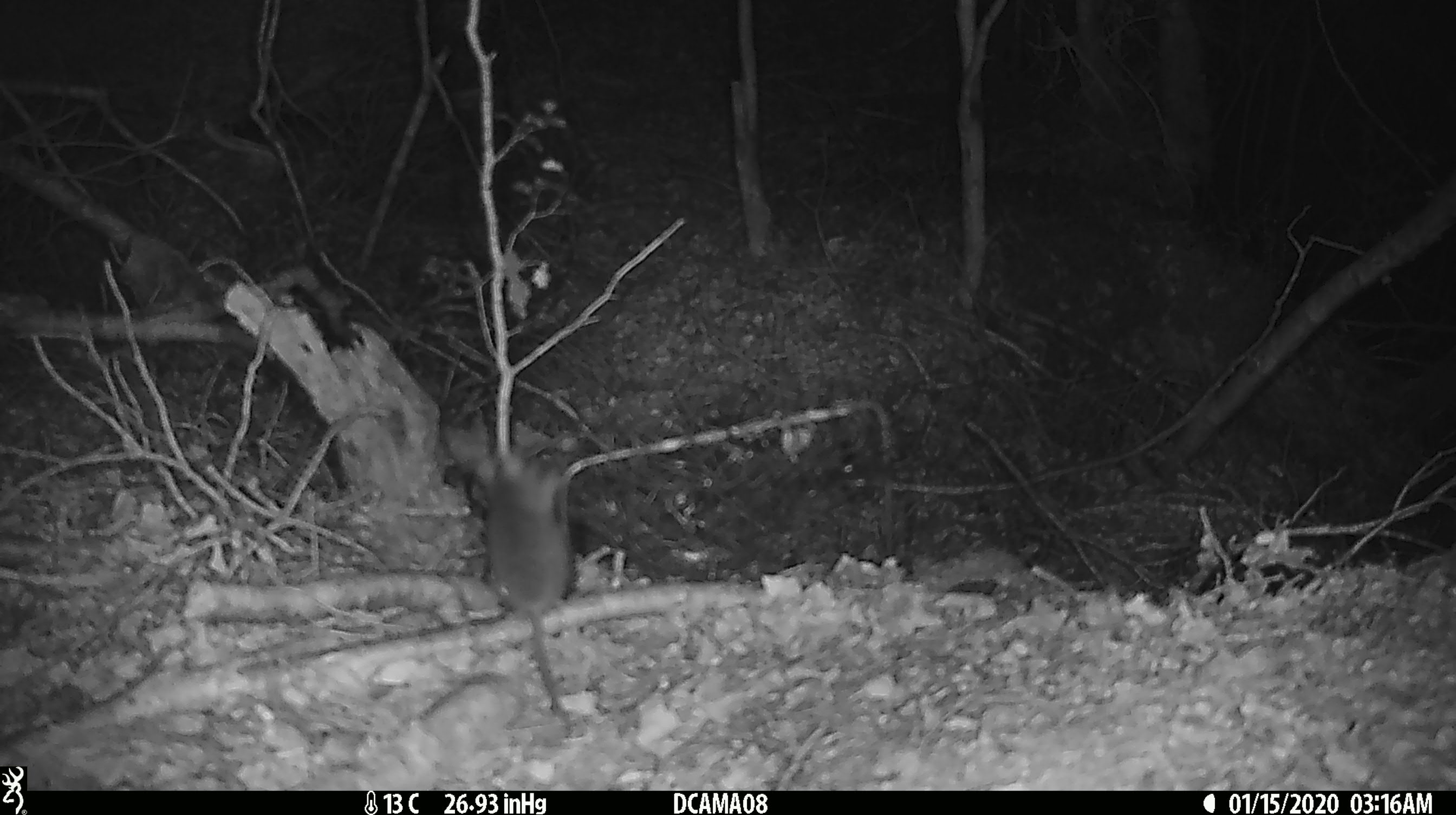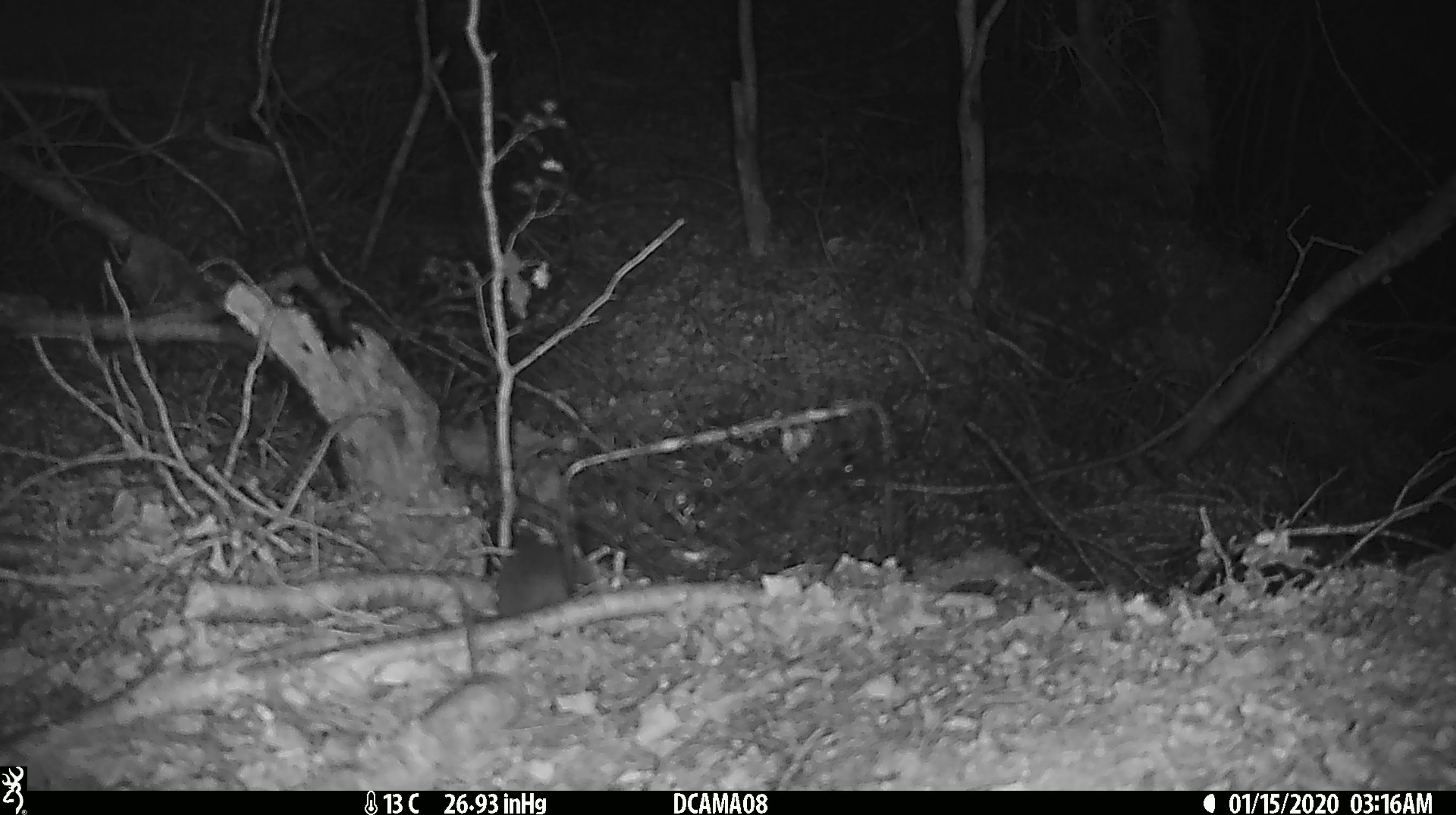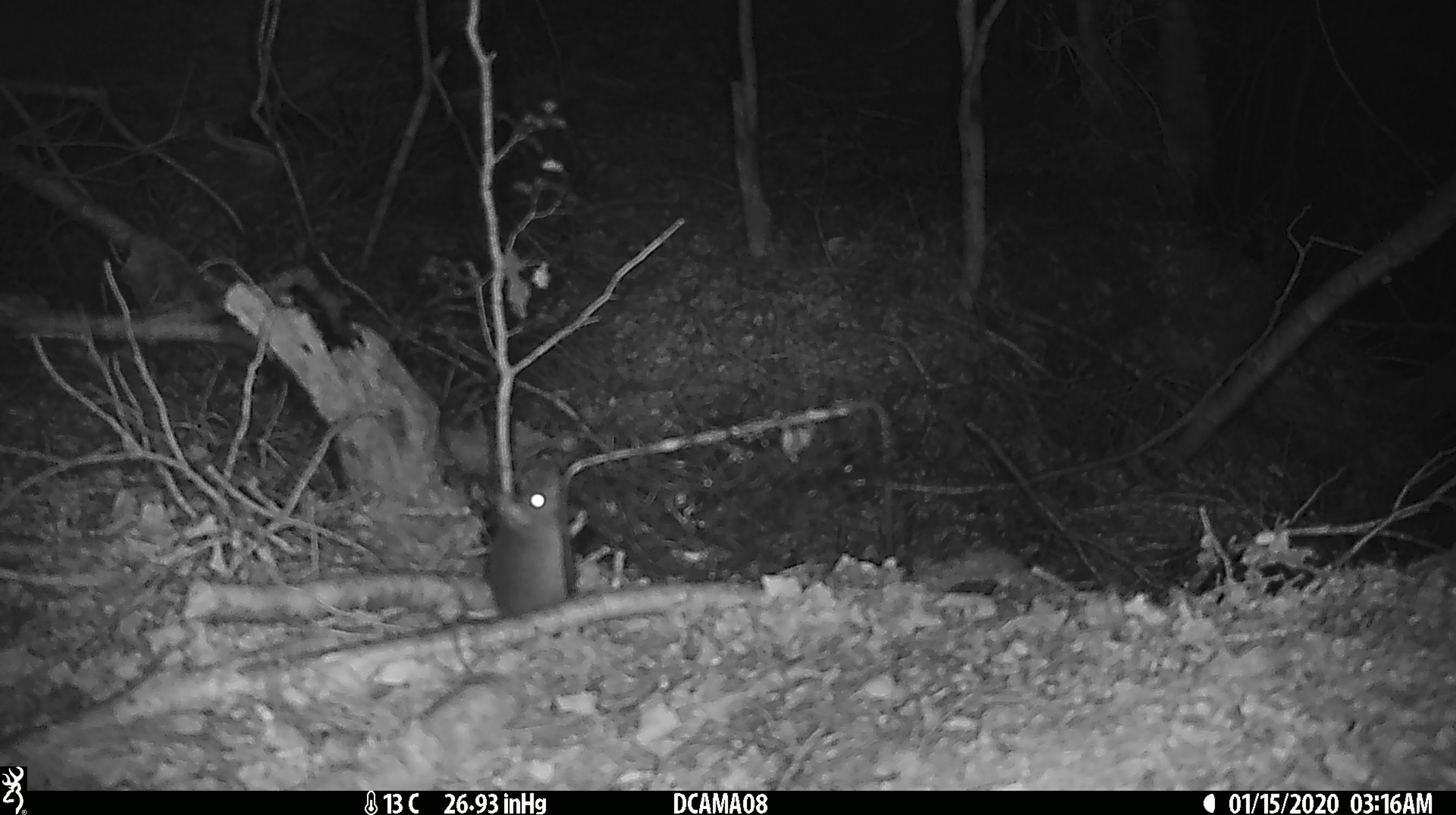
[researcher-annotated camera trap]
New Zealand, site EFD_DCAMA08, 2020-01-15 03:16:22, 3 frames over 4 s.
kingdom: Animalia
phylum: Chordata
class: Mammalia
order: Rodentia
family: Muridae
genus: Mus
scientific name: Mus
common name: mouse